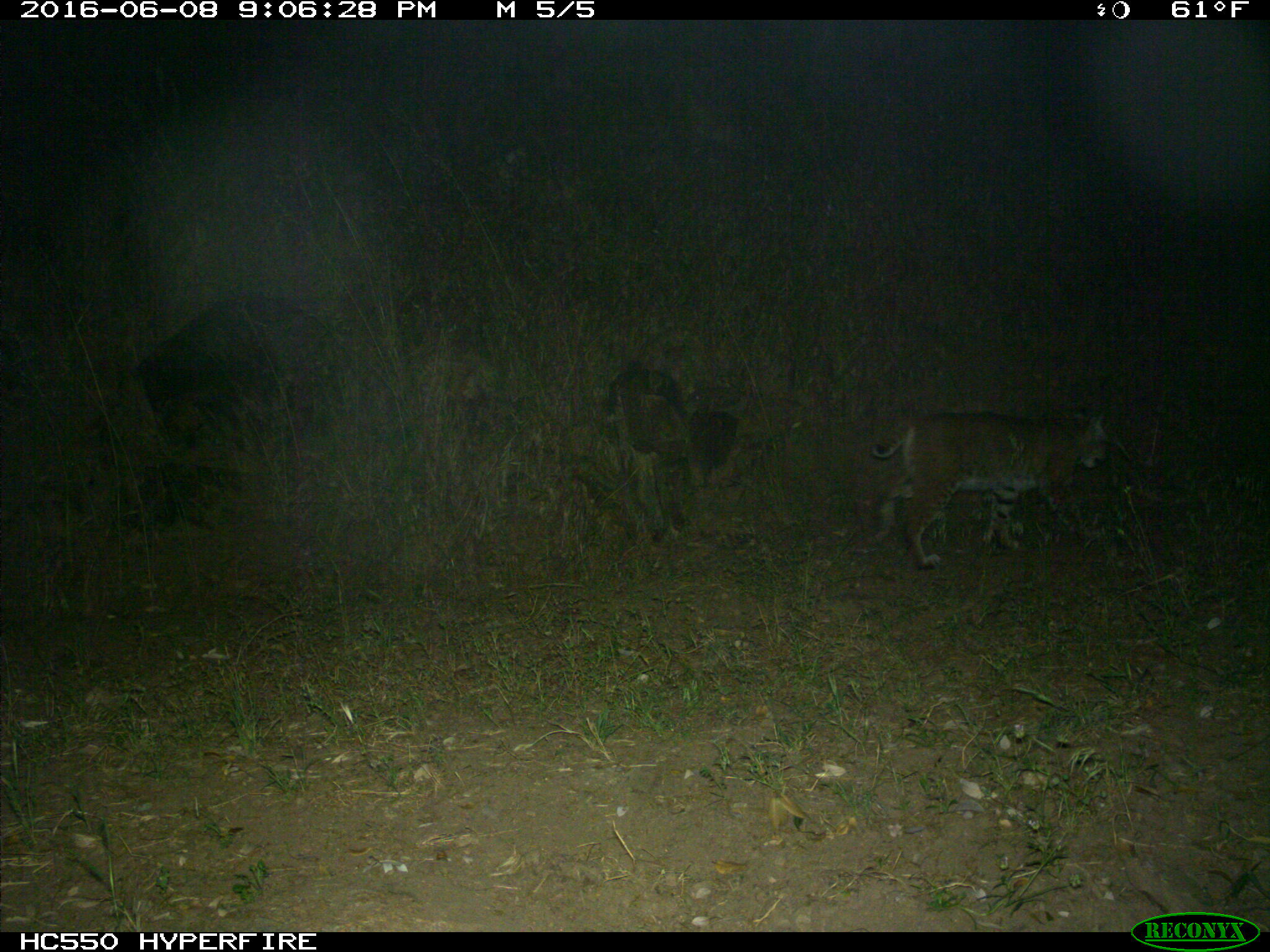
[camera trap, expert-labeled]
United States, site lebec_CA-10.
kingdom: Animalia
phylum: Chordata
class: Mammalia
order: Carnivora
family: Felidae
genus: Lynx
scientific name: Lynx rufus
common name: bobcat